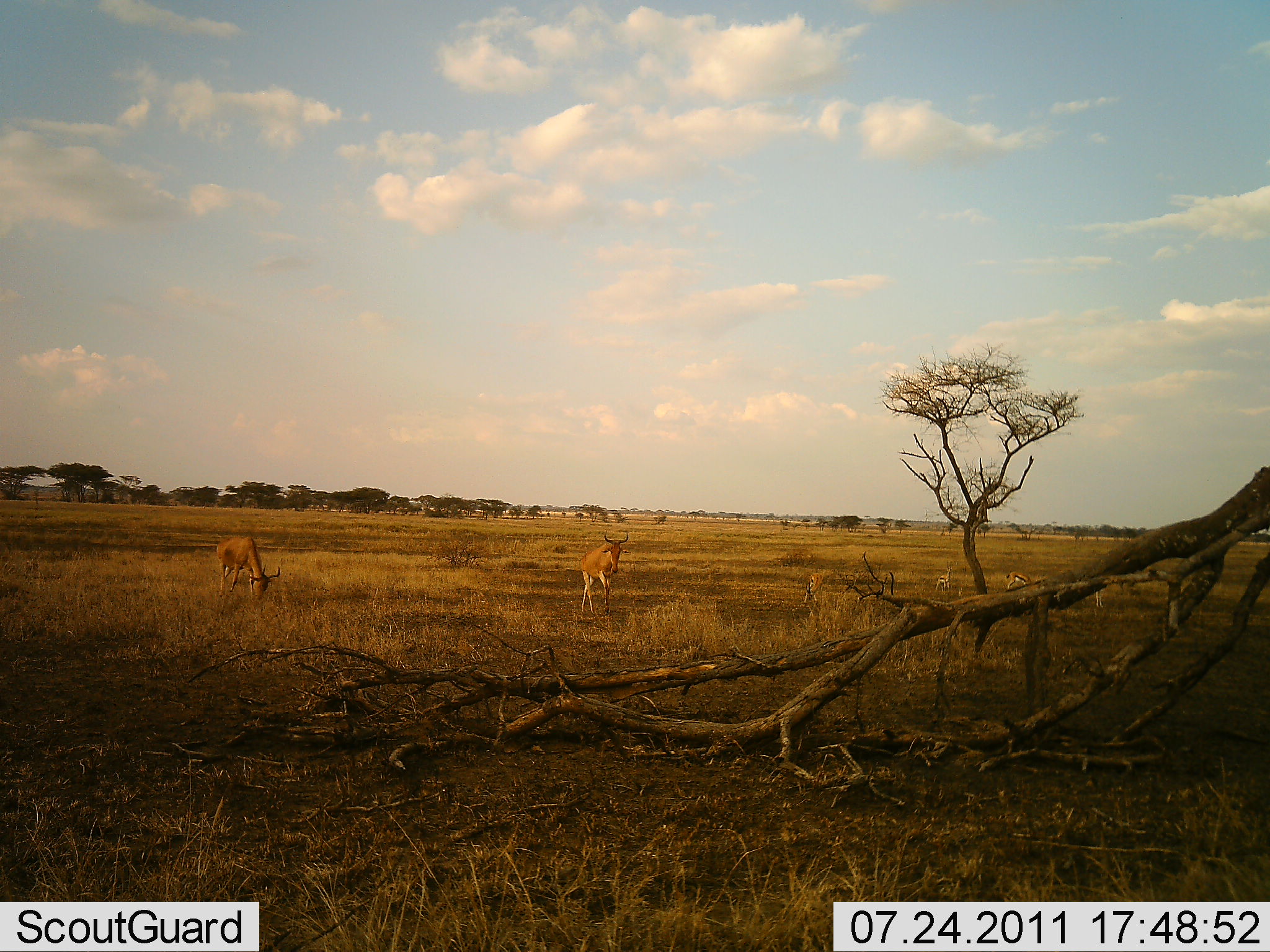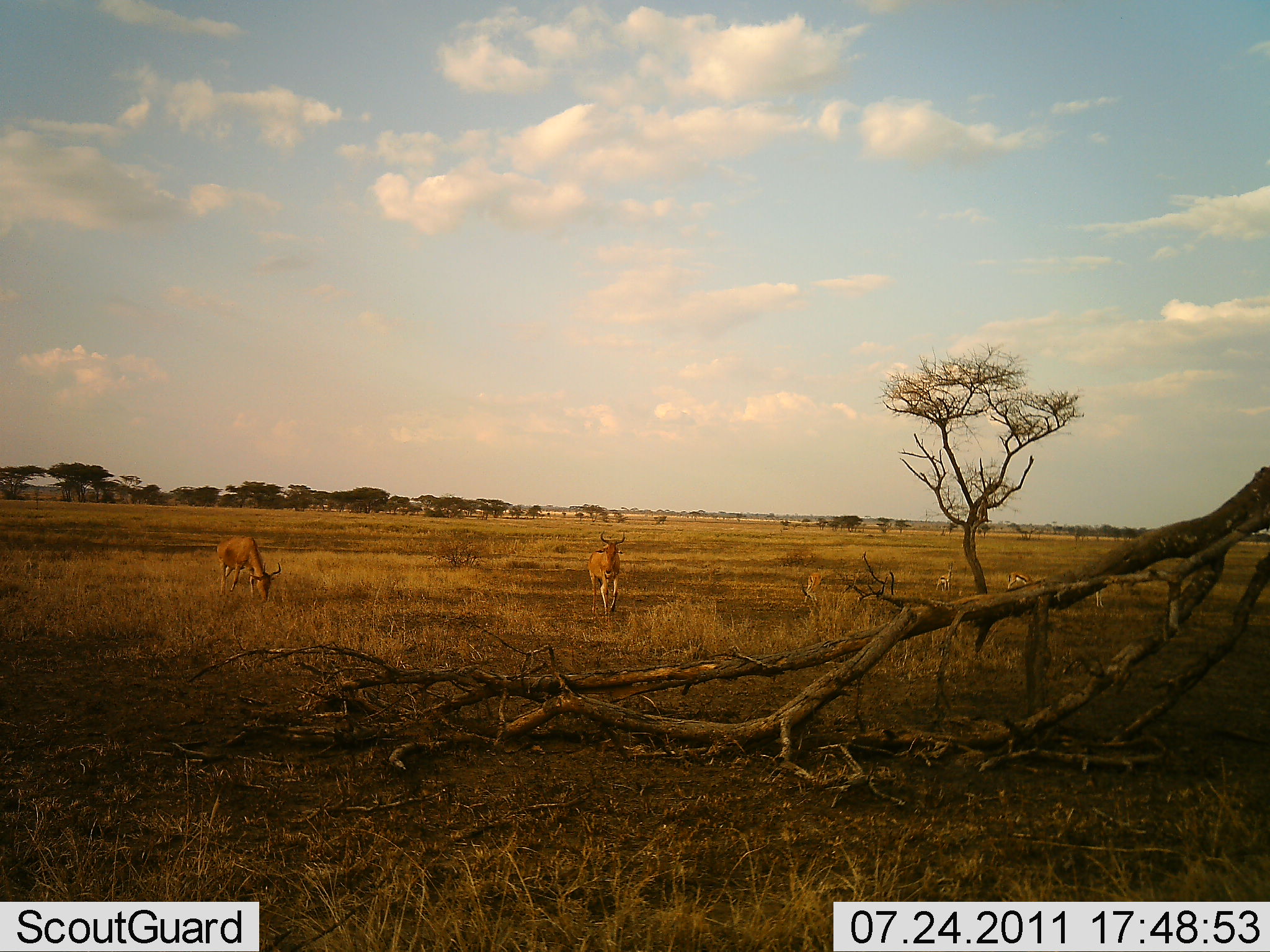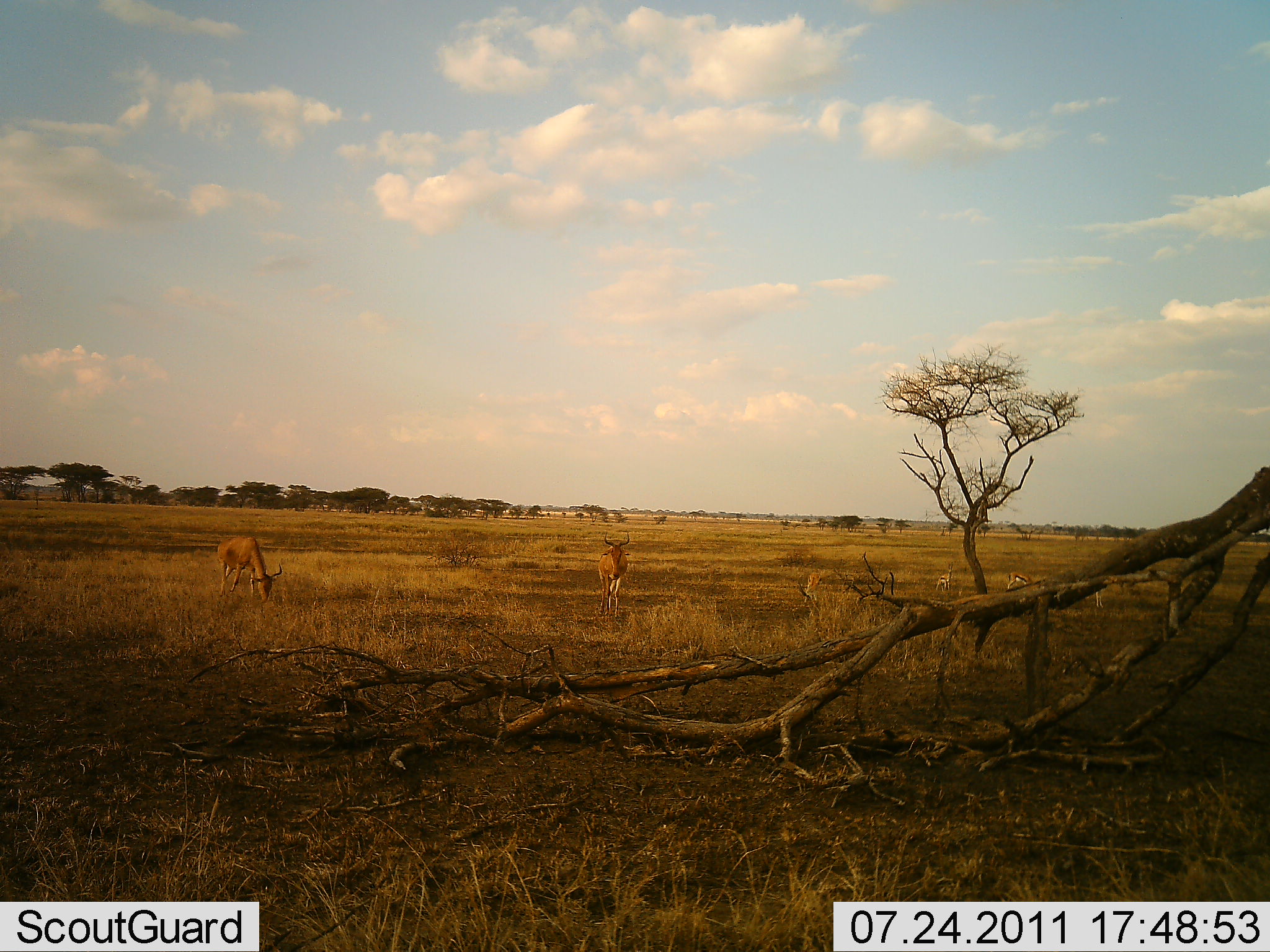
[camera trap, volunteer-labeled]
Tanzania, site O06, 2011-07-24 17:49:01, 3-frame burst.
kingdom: Animalia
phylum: Chordata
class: Mammalia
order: Artiodactyla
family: Bovidae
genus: Alcelaphus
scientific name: Alcelaphus buselaphus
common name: hartebeest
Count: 2.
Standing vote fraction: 64%.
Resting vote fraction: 0%.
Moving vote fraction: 43%.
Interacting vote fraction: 0%.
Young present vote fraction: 0%.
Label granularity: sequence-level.